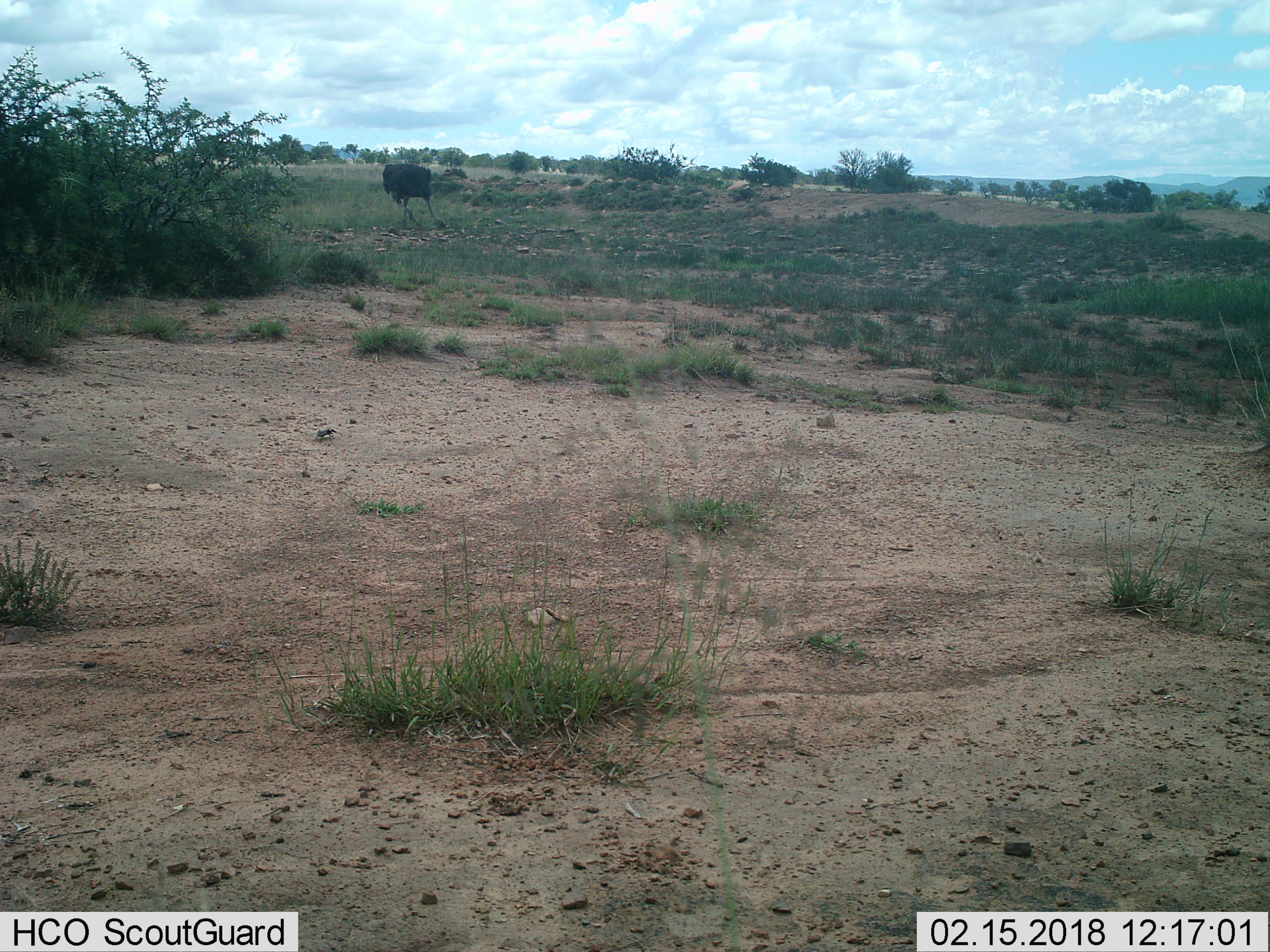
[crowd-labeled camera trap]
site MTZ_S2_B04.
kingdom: Animalia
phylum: Chordata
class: Aves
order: Struthioniformes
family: Struthionidae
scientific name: Struthionidae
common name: ostrich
Ostrich (Struthionidae), count 1. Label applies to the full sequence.